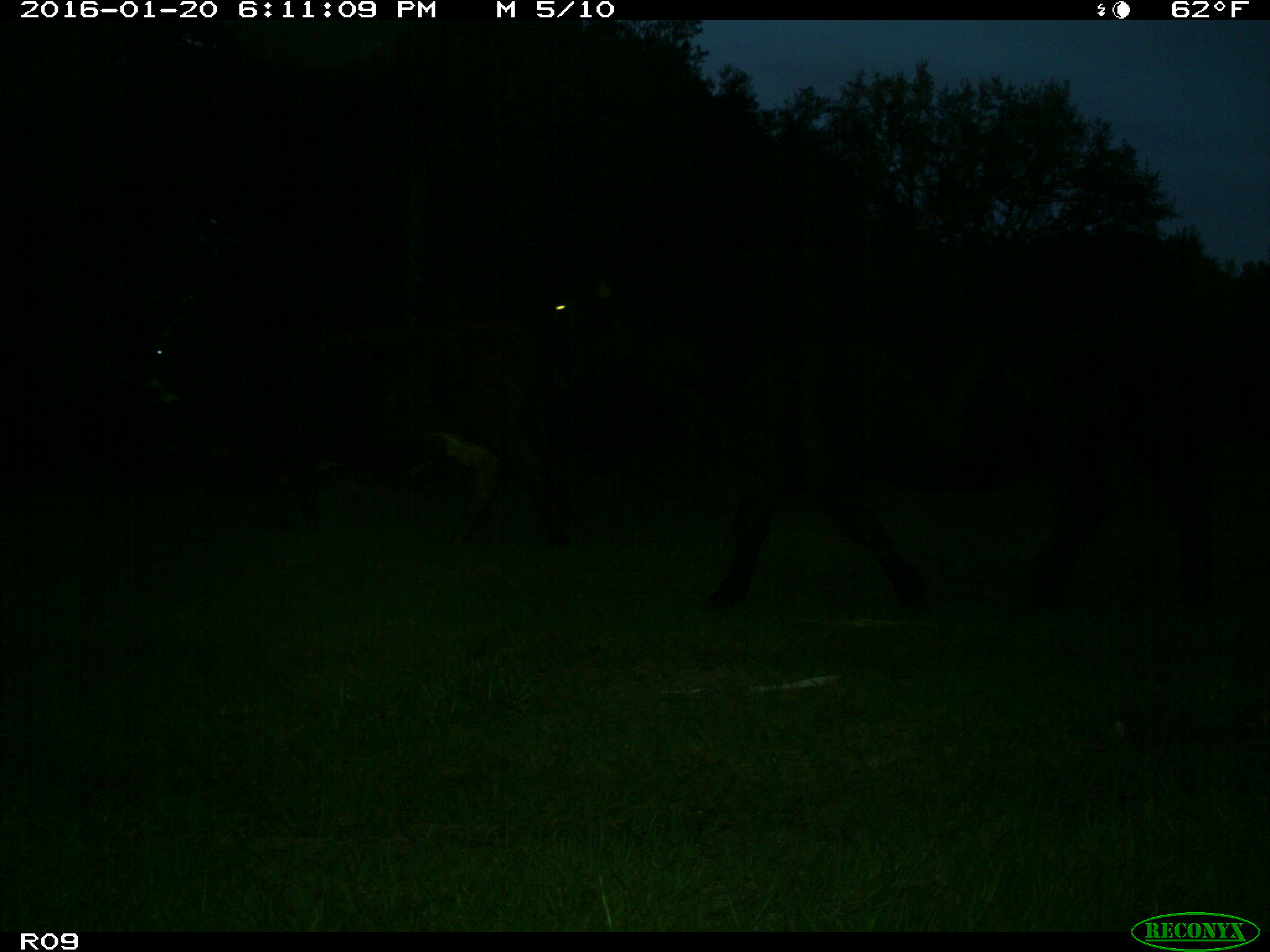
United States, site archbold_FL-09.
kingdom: Animalia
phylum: Chordata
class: Mammalia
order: Artiodactyla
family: Bovidae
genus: Bos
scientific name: Bos taurus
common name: domestic cow